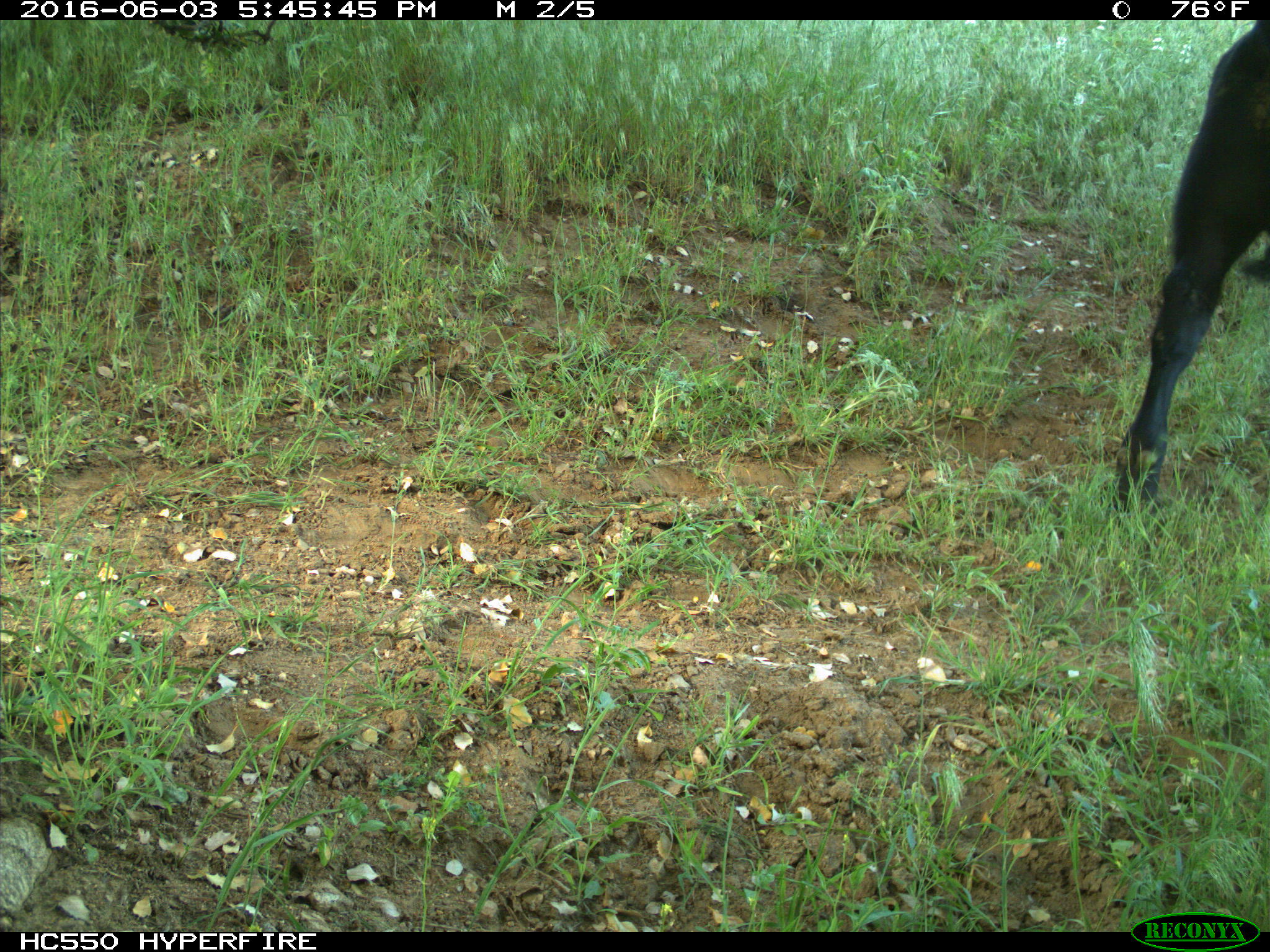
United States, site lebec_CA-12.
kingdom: Animalia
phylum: Chordata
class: Mammalia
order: Artiodactyla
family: Bovidae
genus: Bos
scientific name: Bos taurus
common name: domestic cow